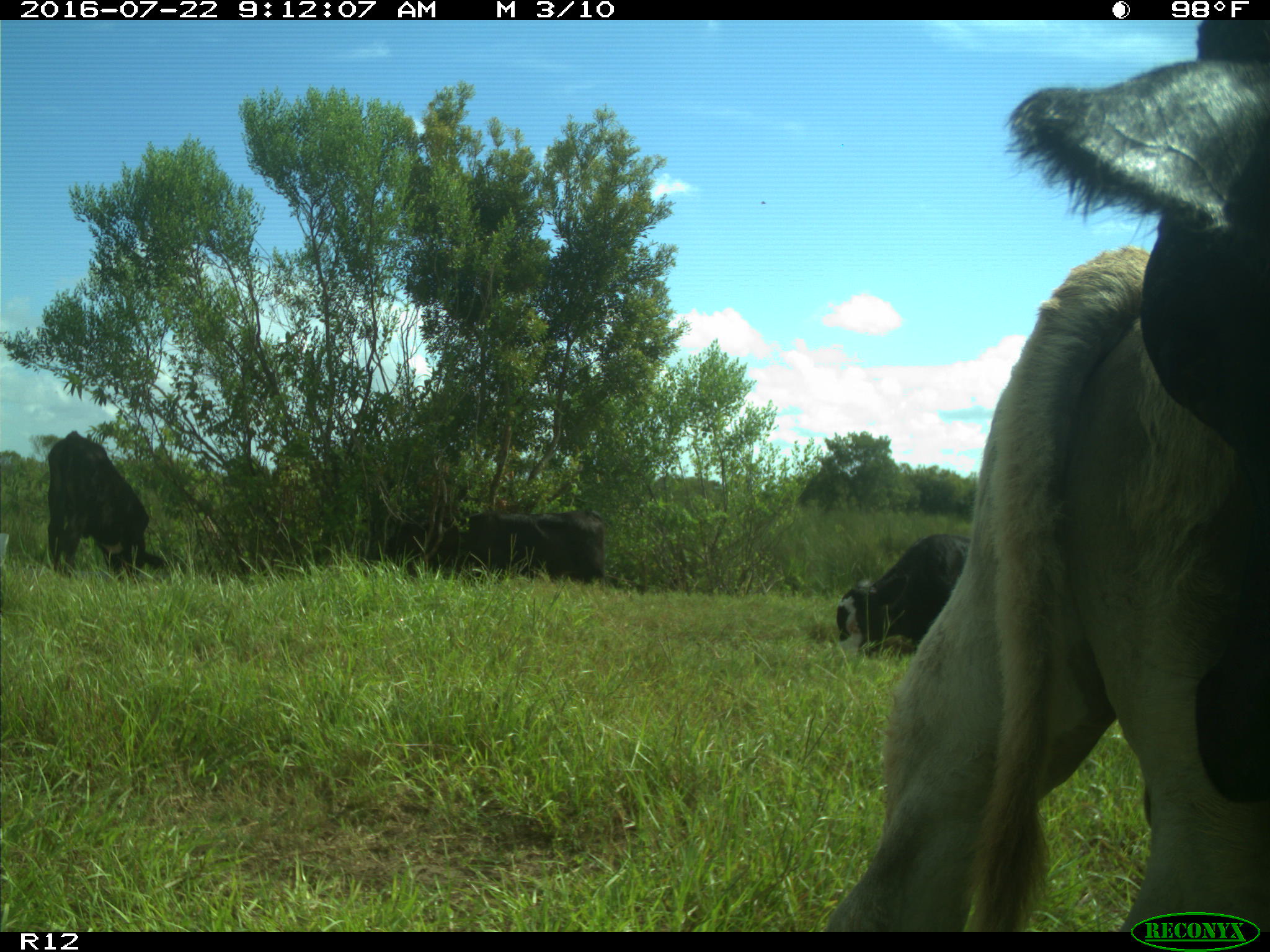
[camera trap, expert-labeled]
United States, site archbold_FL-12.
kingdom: Animalia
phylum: Chordata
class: Mammalia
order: Artiodactyla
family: Bovidae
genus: Bos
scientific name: Bos taurus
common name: domestic cow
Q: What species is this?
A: Bos taurus (domestic cow).